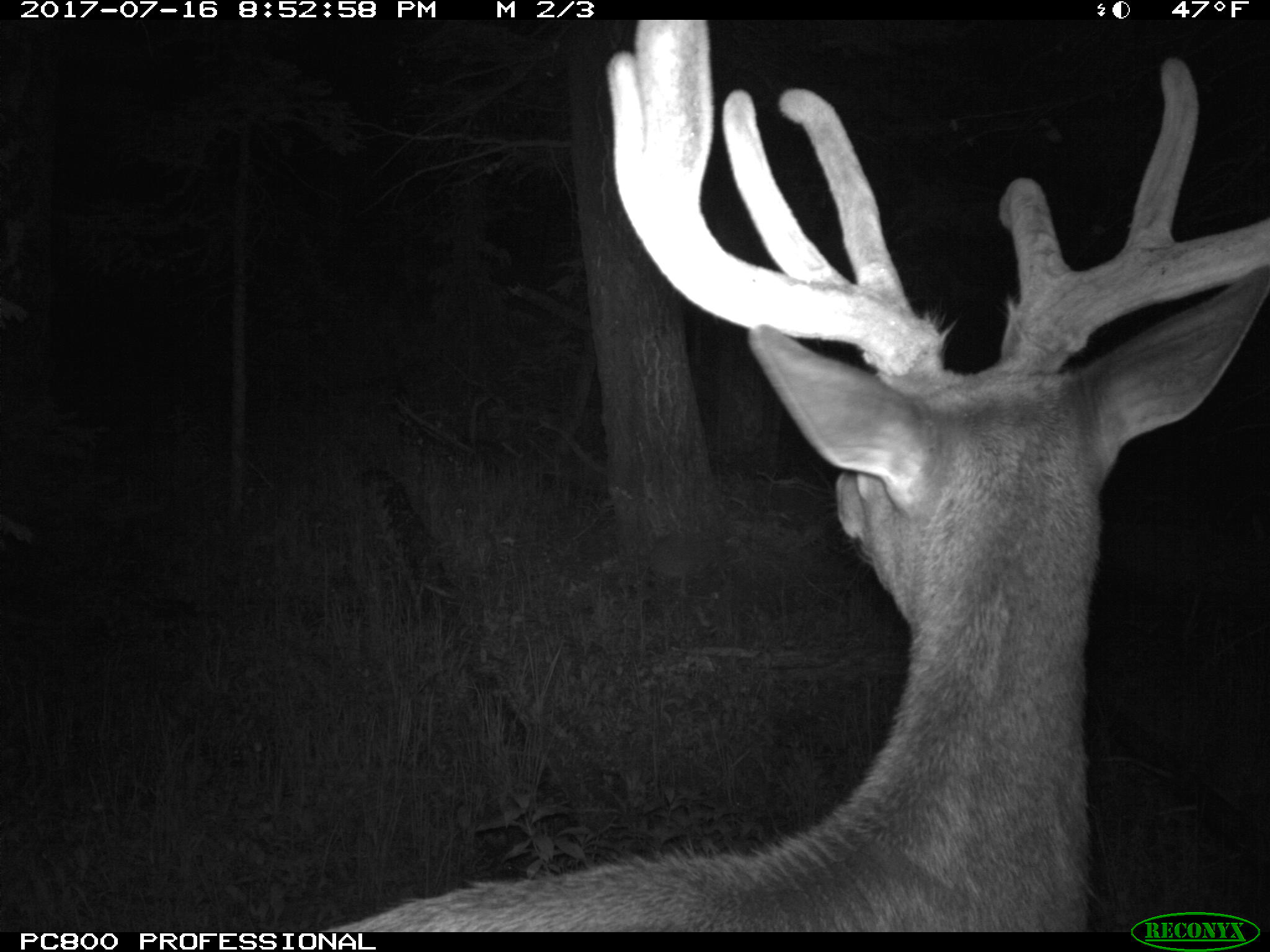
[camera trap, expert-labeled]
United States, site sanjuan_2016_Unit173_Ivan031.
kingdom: Animalia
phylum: Chordata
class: Mammalia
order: Artiodactyla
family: Cervidae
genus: Cervus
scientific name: Cervus elaphus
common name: red deer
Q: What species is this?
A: Cervus elaphus (red deer).